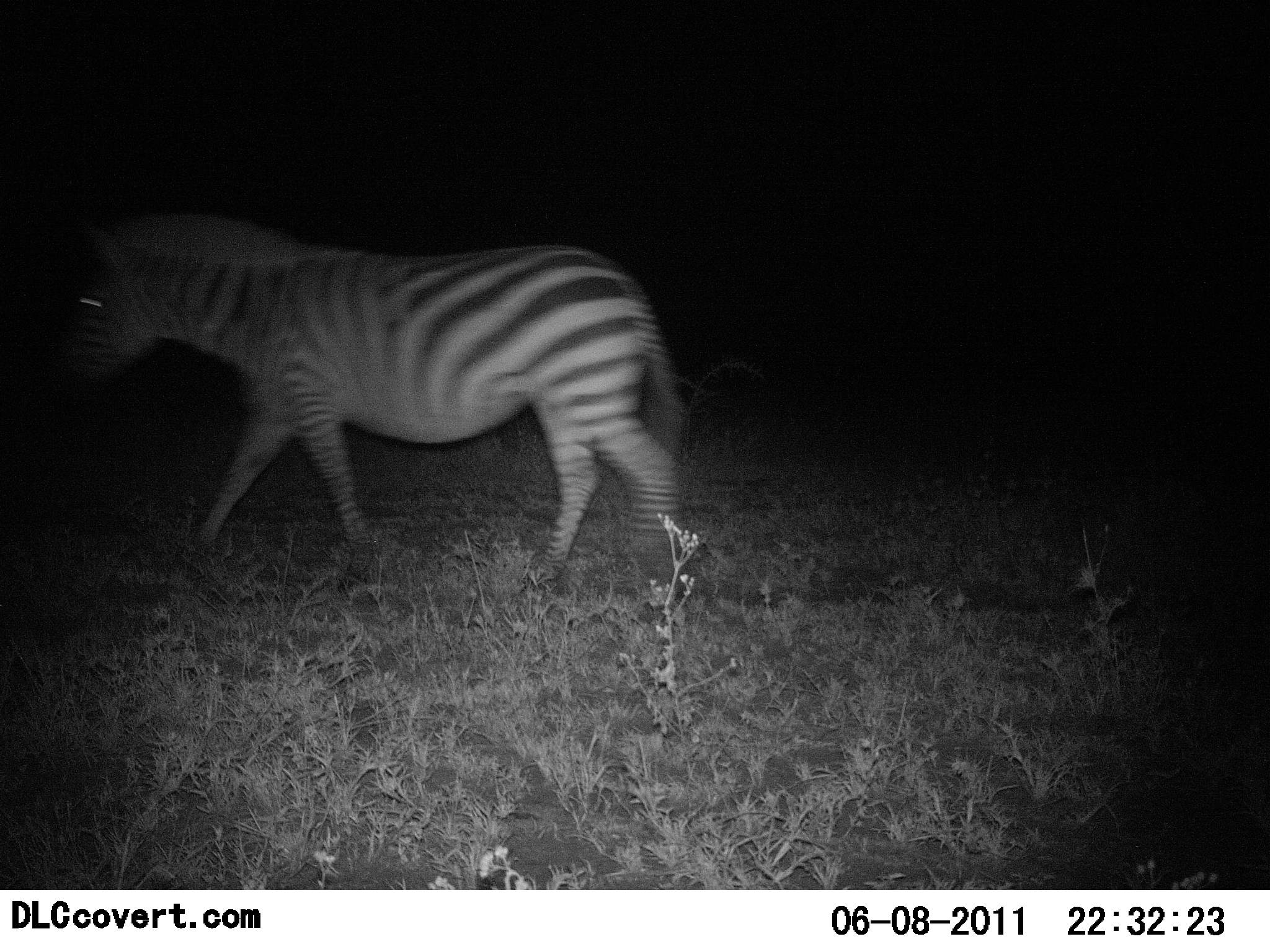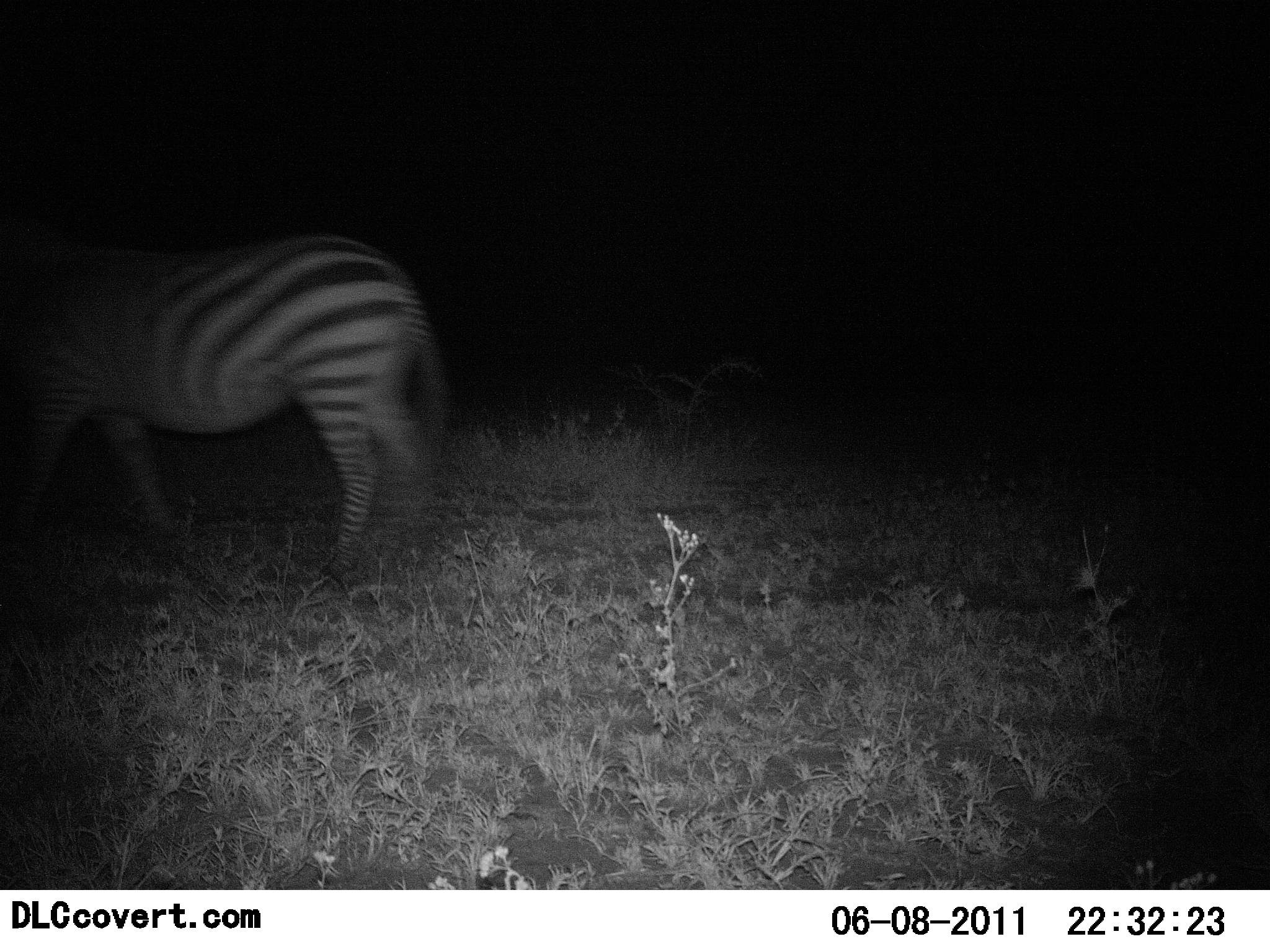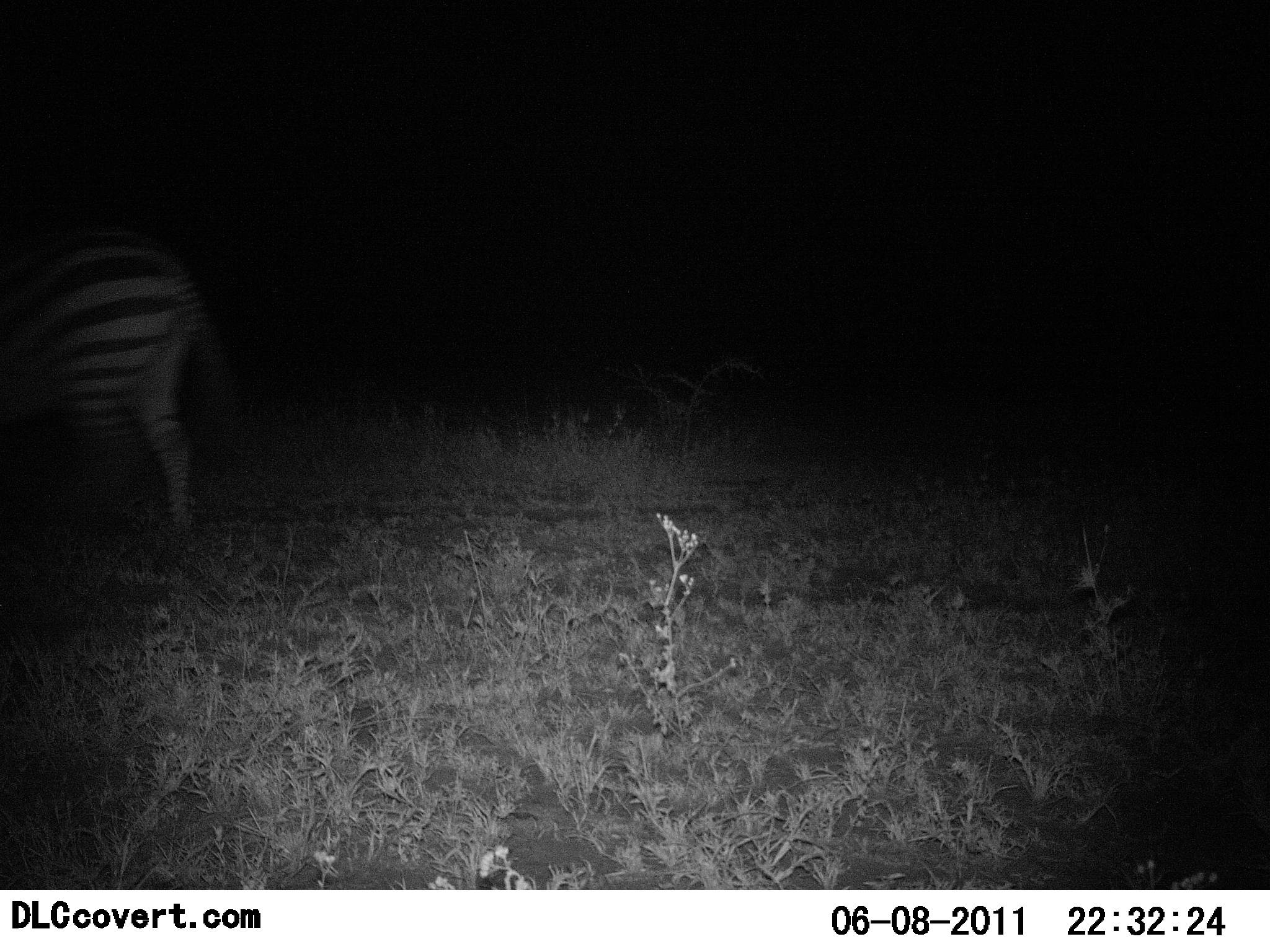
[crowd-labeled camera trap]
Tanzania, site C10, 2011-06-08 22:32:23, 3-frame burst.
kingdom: Animalia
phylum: Chordata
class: Mammalia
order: Perissodactyla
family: Equidae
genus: Equus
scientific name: Equus quagga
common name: plains zebra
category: zebra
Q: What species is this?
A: Zebra (plains zebra) (Equus quagga).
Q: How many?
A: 1.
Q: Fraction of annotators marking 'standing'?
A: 0%.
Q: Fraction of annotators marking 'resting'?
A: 0%.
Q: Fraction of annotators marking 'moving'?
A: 100%.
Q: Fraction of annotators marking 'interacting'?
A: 0%.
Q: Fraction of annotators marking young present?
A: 0%.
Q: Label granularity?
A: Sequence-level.